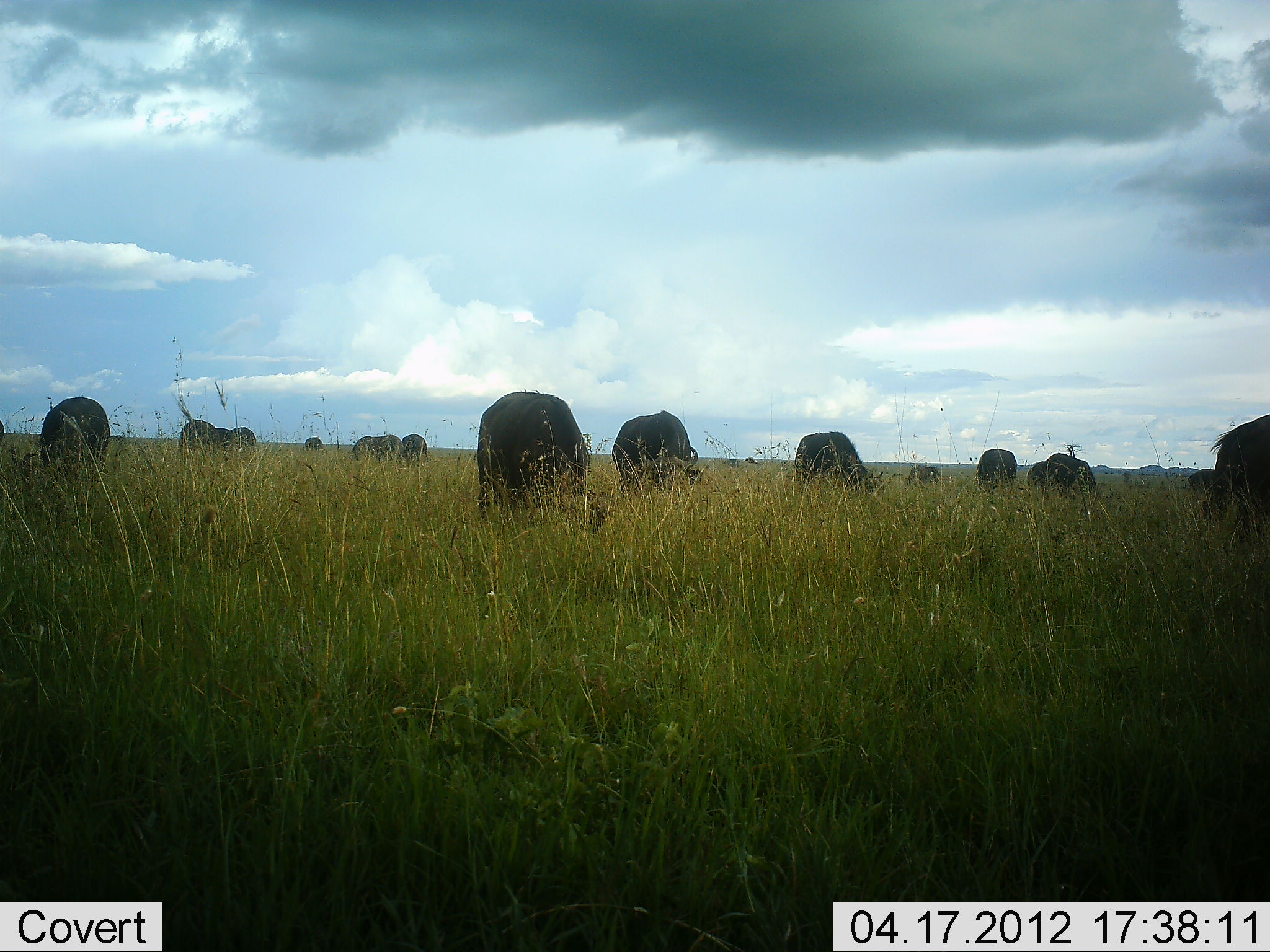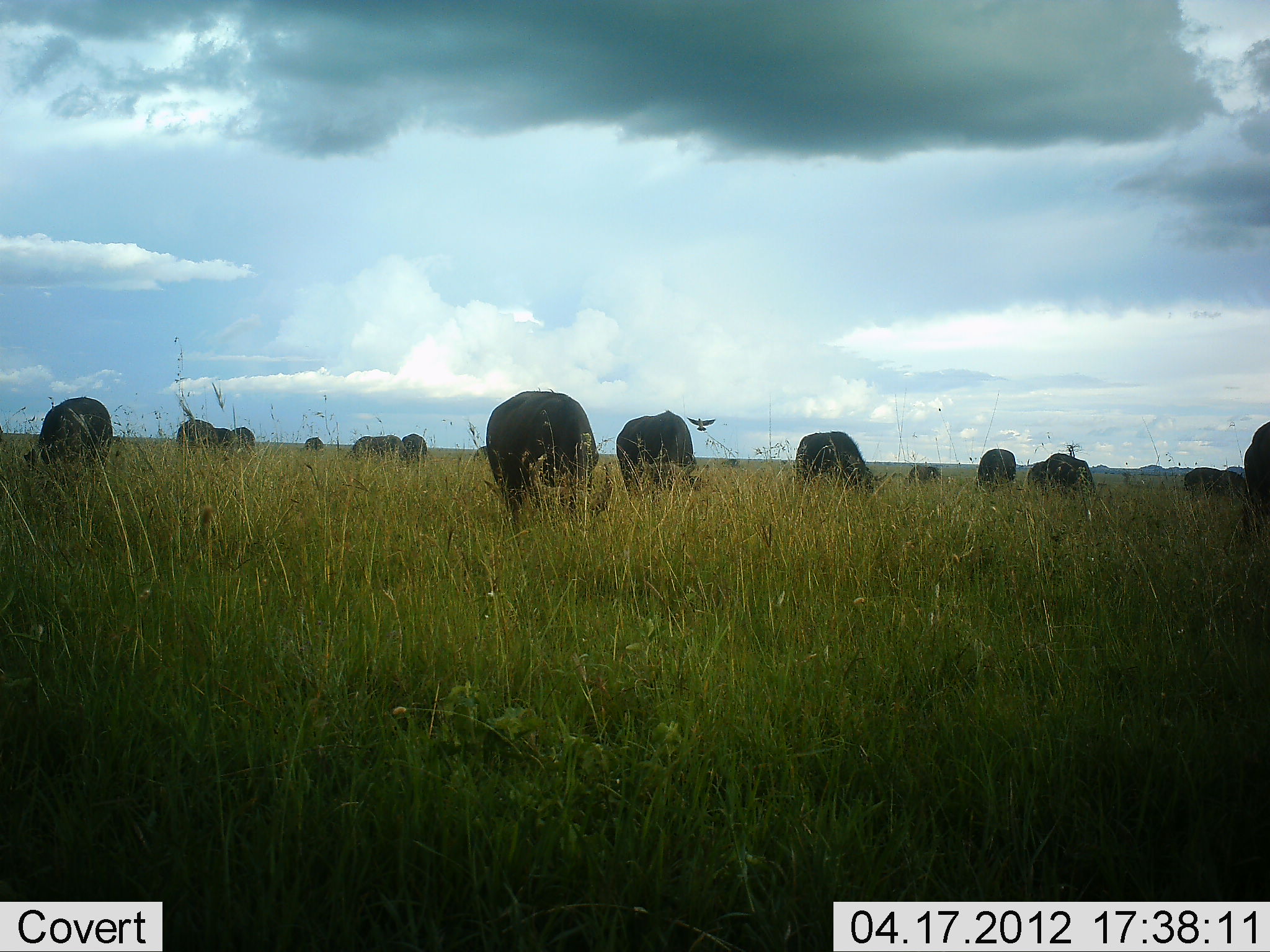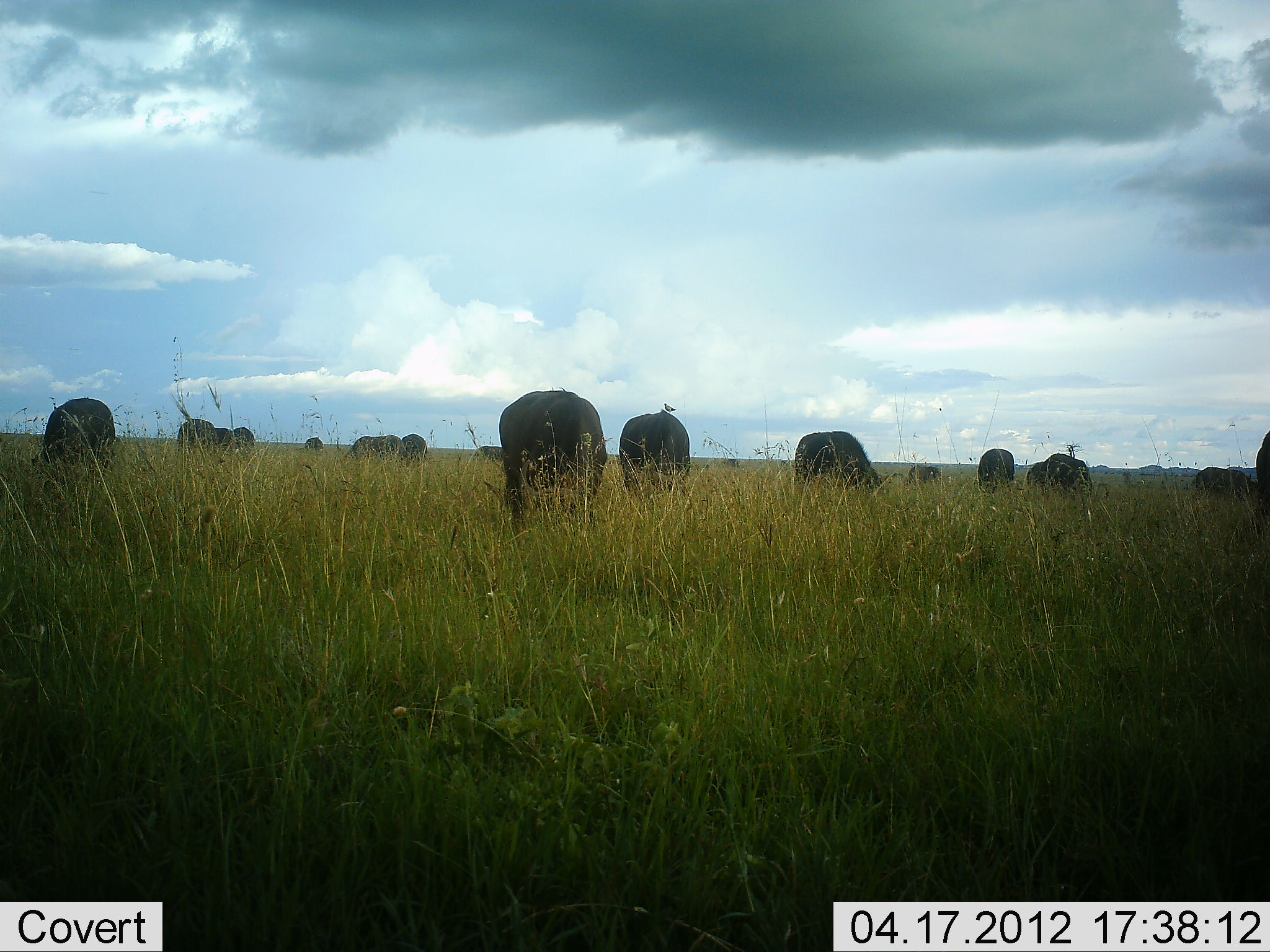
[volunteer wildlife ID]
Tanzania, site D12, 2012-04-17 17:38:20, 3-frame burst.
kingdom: Animalia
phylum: Chordata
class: Mammalia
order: Artiodactyla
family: Bovidae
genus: Syncerus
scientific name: Syncerus caffer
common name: cape buffalo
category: buffalo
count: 11-50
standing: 36%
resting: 0%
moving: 14%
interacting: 0%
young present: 0%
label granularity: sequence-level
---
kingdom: Animalia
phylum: Chordata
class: Aves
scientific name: Aves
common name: bird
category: otherbird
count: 1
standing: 0%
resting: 0%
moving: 94%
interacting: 6%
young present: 0%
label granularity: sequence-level